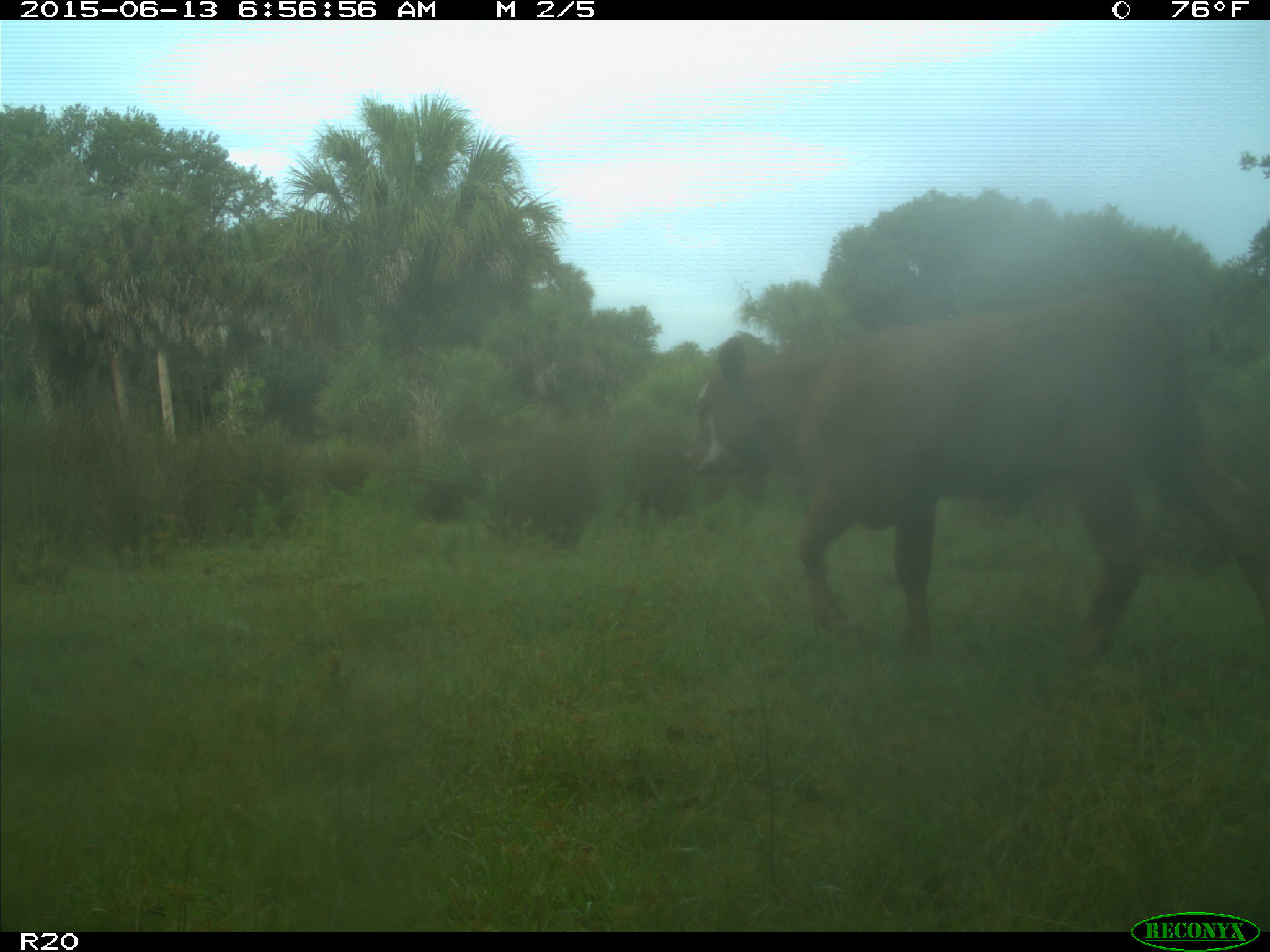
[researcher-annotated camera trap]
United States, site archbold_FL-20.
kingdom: Animalia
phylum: Chordata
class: Mammalia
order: Artiodactyla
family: Bovidae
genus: Bos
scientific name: Bos taurus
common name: domestic cow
Bos taurus (domestic cow).